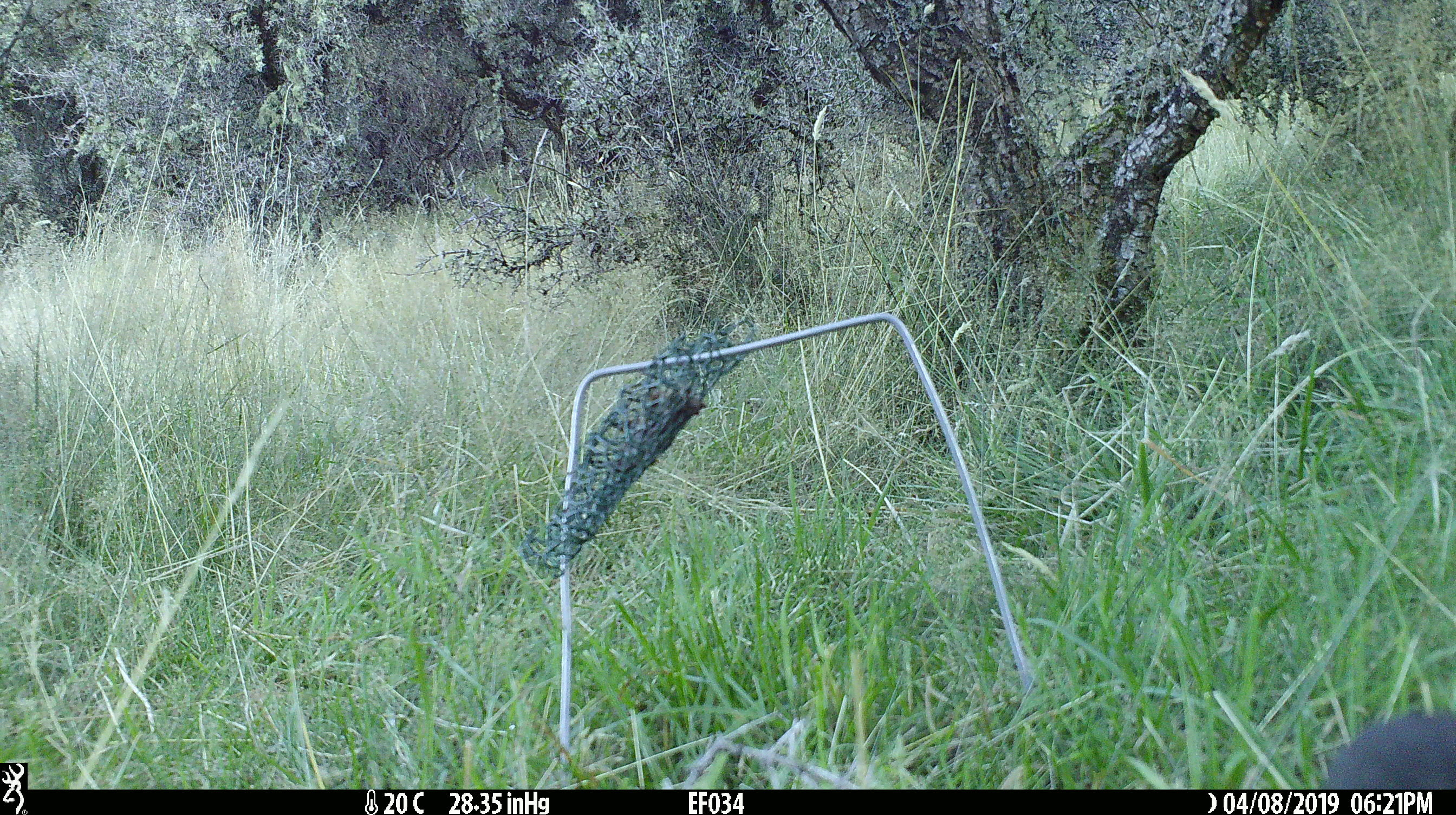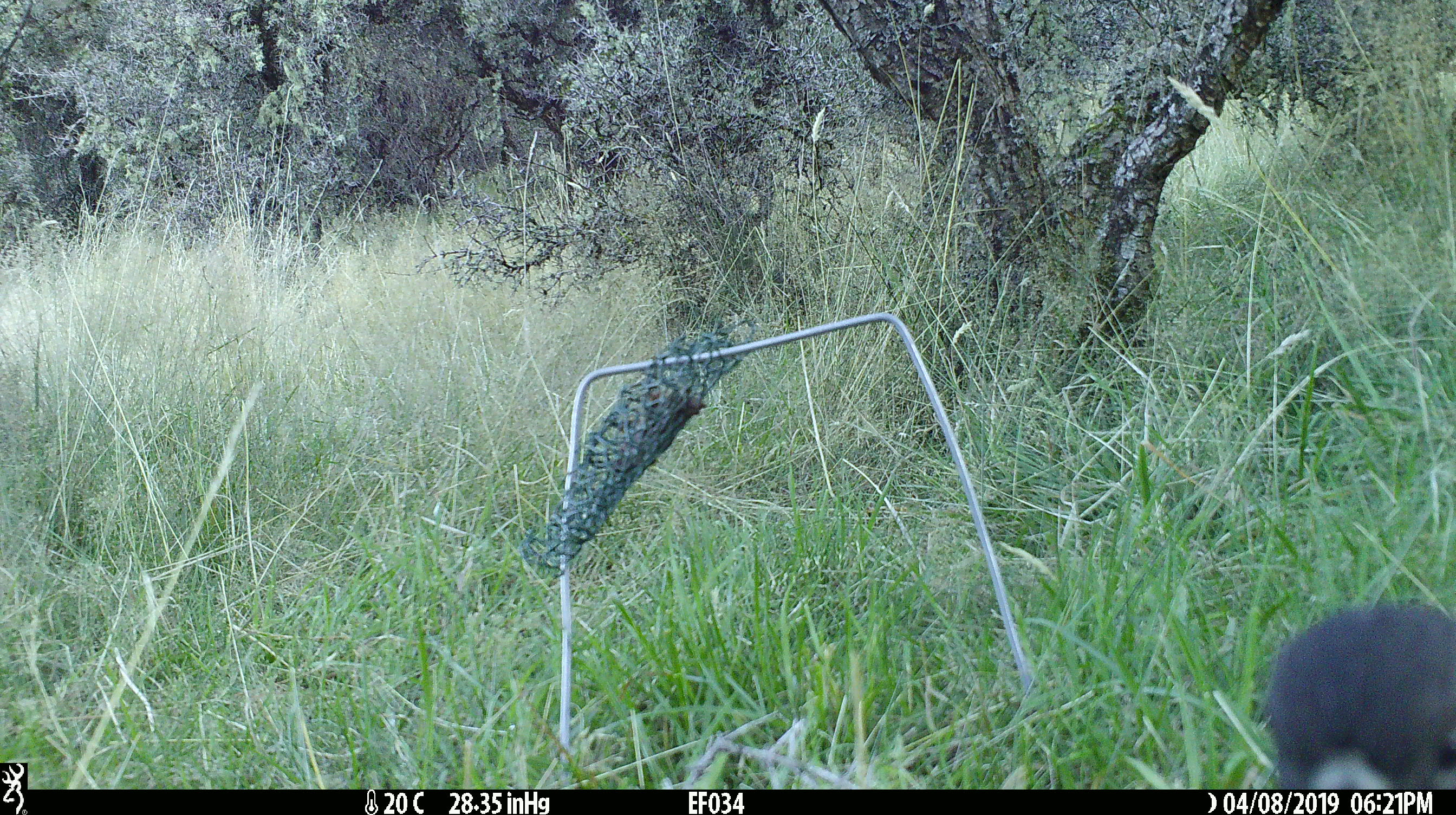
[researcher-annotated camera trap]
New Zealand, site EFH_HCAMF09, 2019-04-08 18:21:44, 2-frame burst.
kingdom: Animalia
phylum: Chordata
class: Aves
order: Passeriformes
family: Petroicidae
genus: Petroica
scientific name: Petroica australis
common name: new zealand robin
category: robin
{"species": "robin (new zealand robin) (Petroica australis)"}